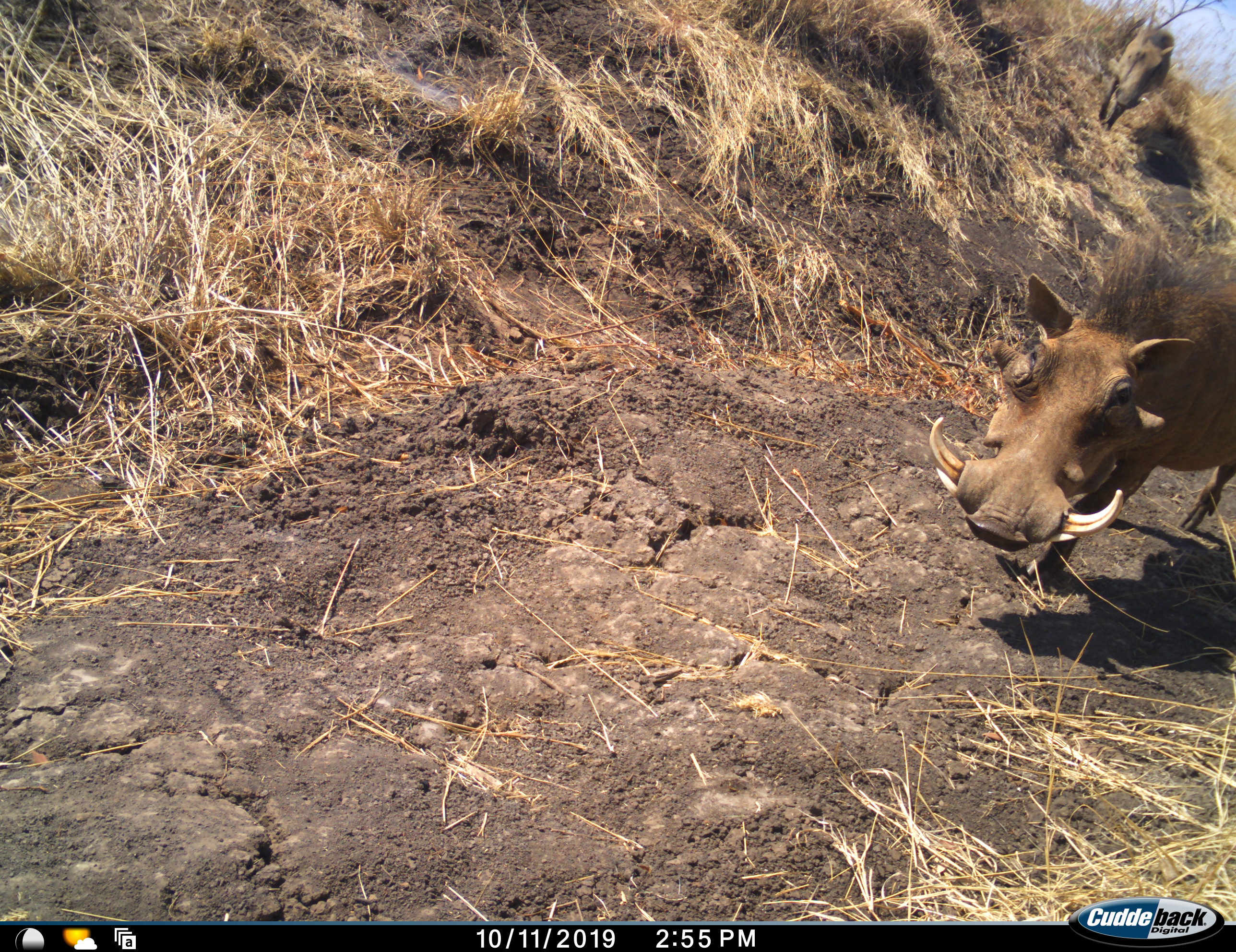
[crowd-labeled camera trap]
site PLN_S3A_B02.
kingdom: Animalia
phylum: Chordata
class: Mammalia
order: Artiodactyla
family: Suidae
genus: Phacochoerus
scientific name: Phacochoerus africanus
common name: warthog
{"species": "warthog (Phacochoerus africanus)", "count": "1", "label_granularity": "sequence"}